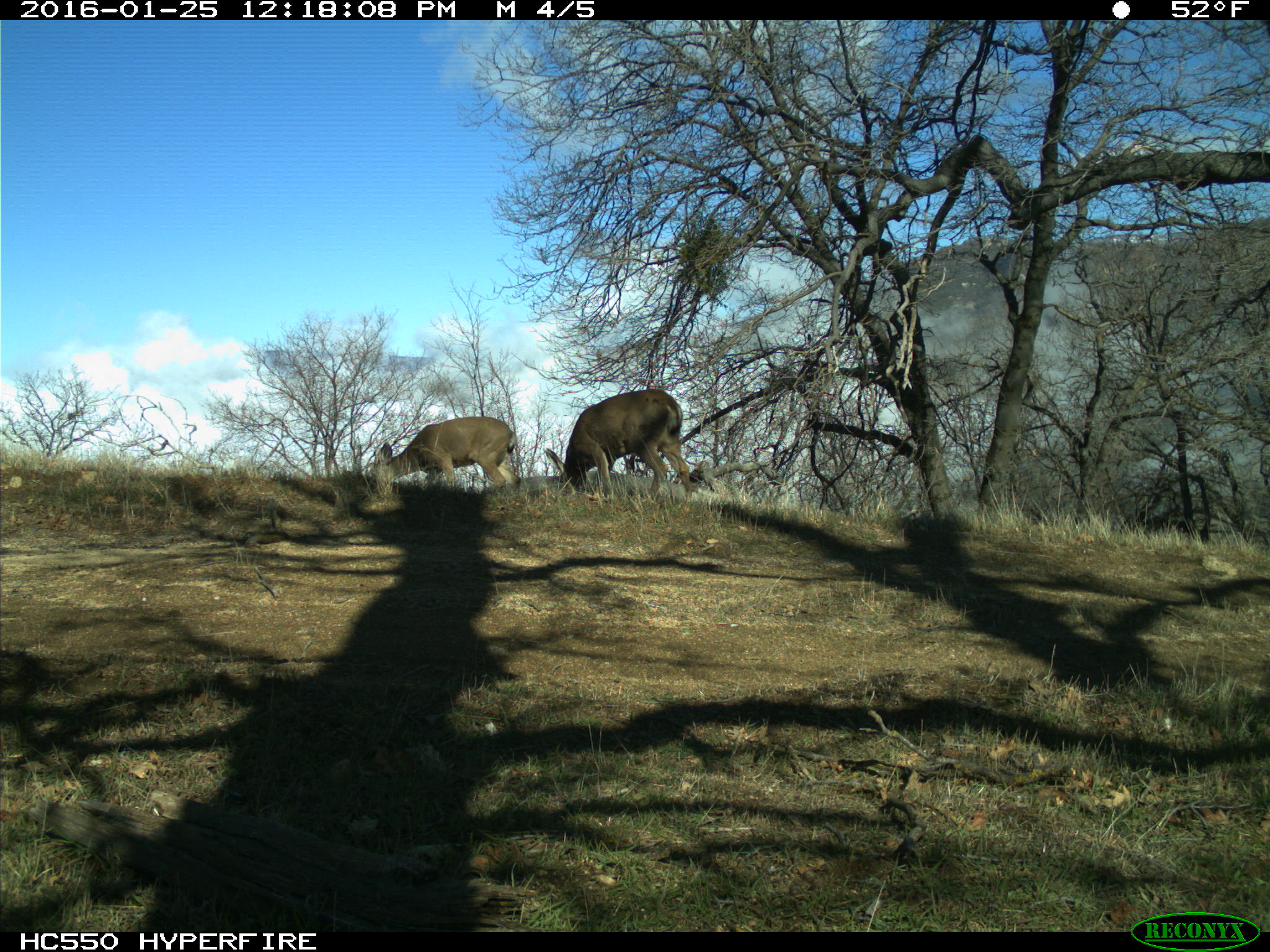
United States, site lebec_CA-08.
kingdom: Animalia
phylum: Chordata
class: Mammalia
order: Artiodactyla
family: Cervidae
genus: Odocoileus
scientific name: Odocoileus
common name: deer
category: unidentified deer